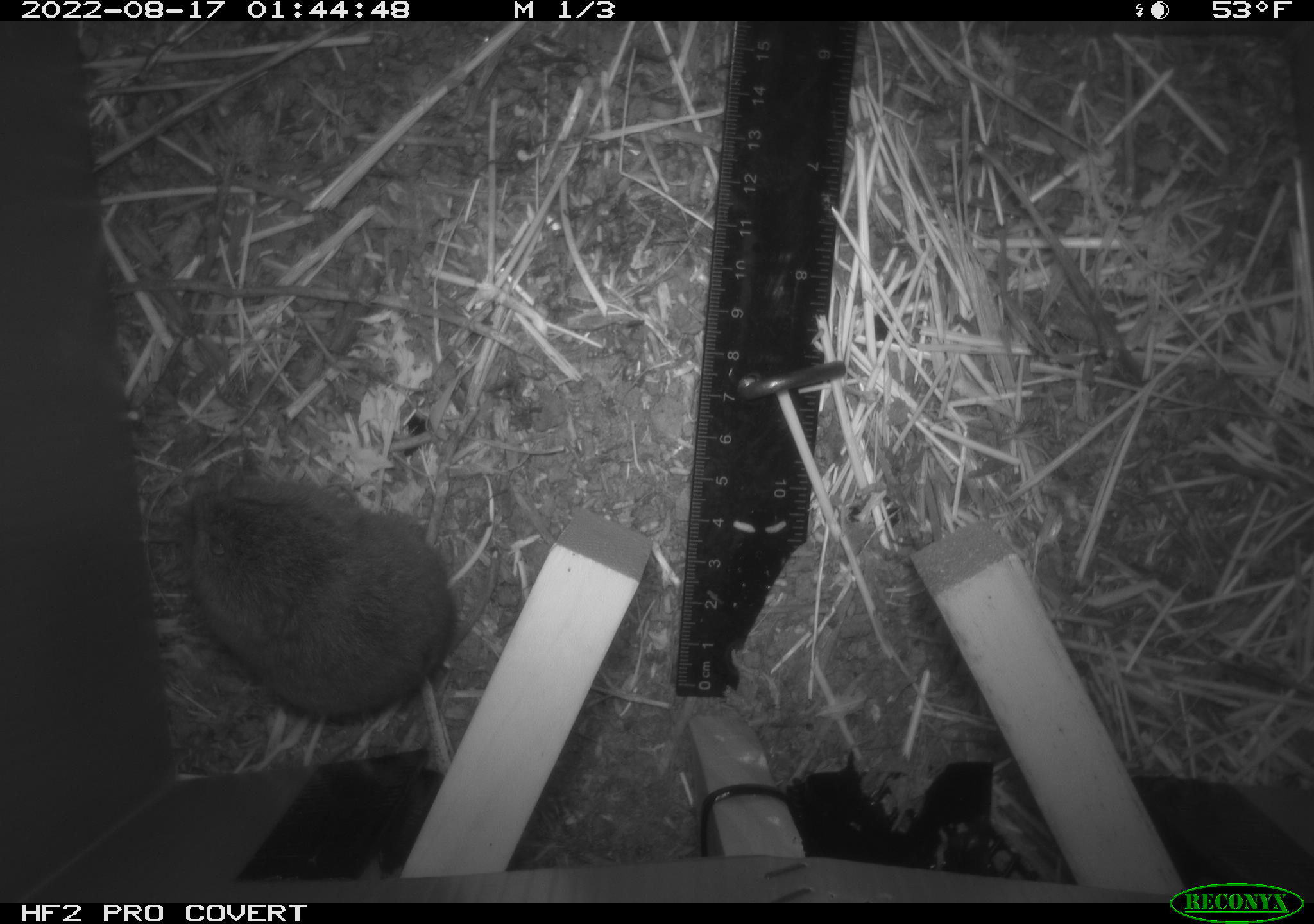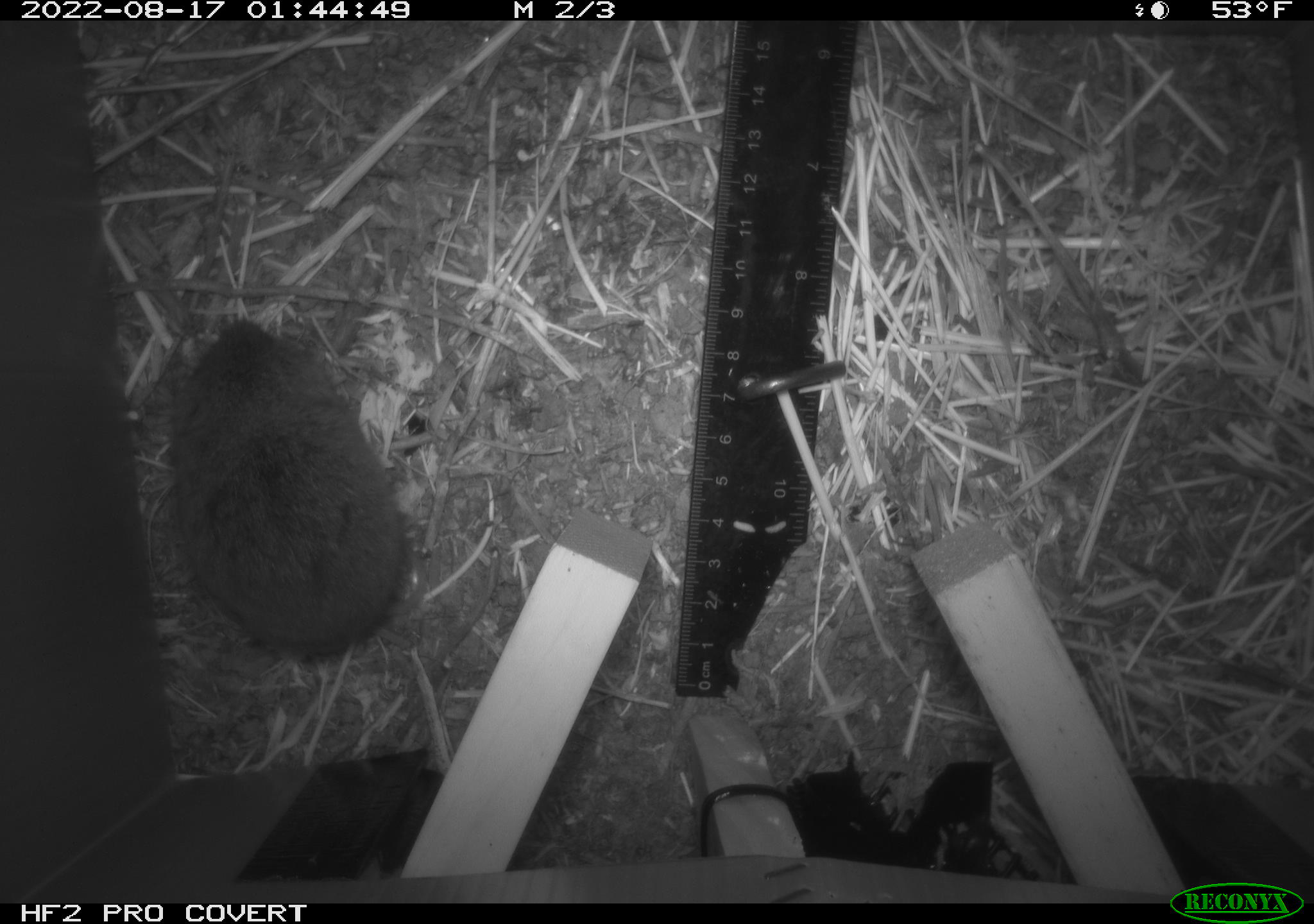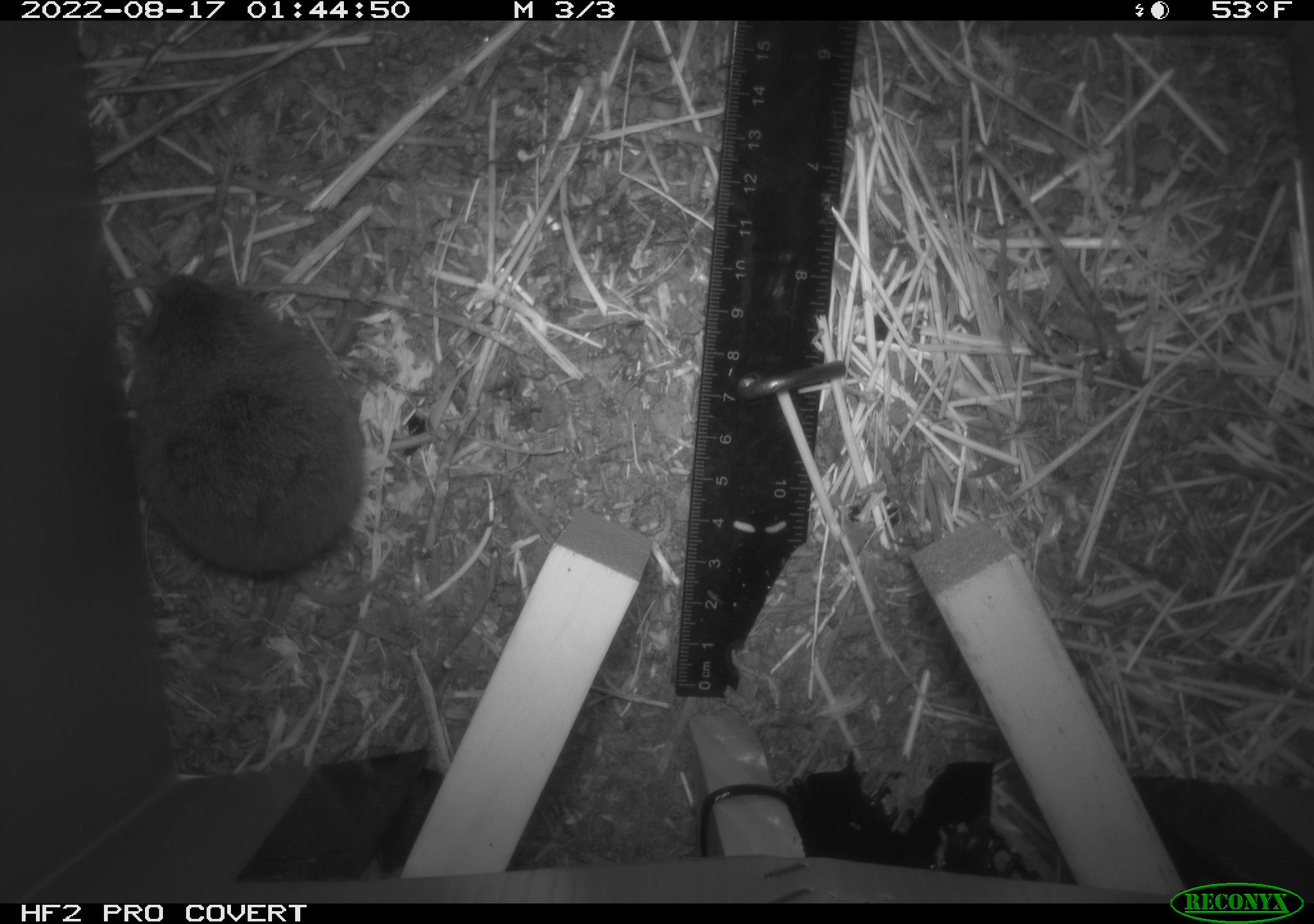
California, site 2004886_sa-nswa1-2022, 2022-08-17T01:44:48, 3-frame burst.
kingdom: Animalia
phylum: Chordata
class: Mammalia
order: Rodentia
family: Cricetidae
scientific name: Cricetidae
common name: hamsters, voles, lemmings, and allies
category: cricetidae family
Cricetidae family (hamsters, voles, lemmings, and allies) (Cricetidae).